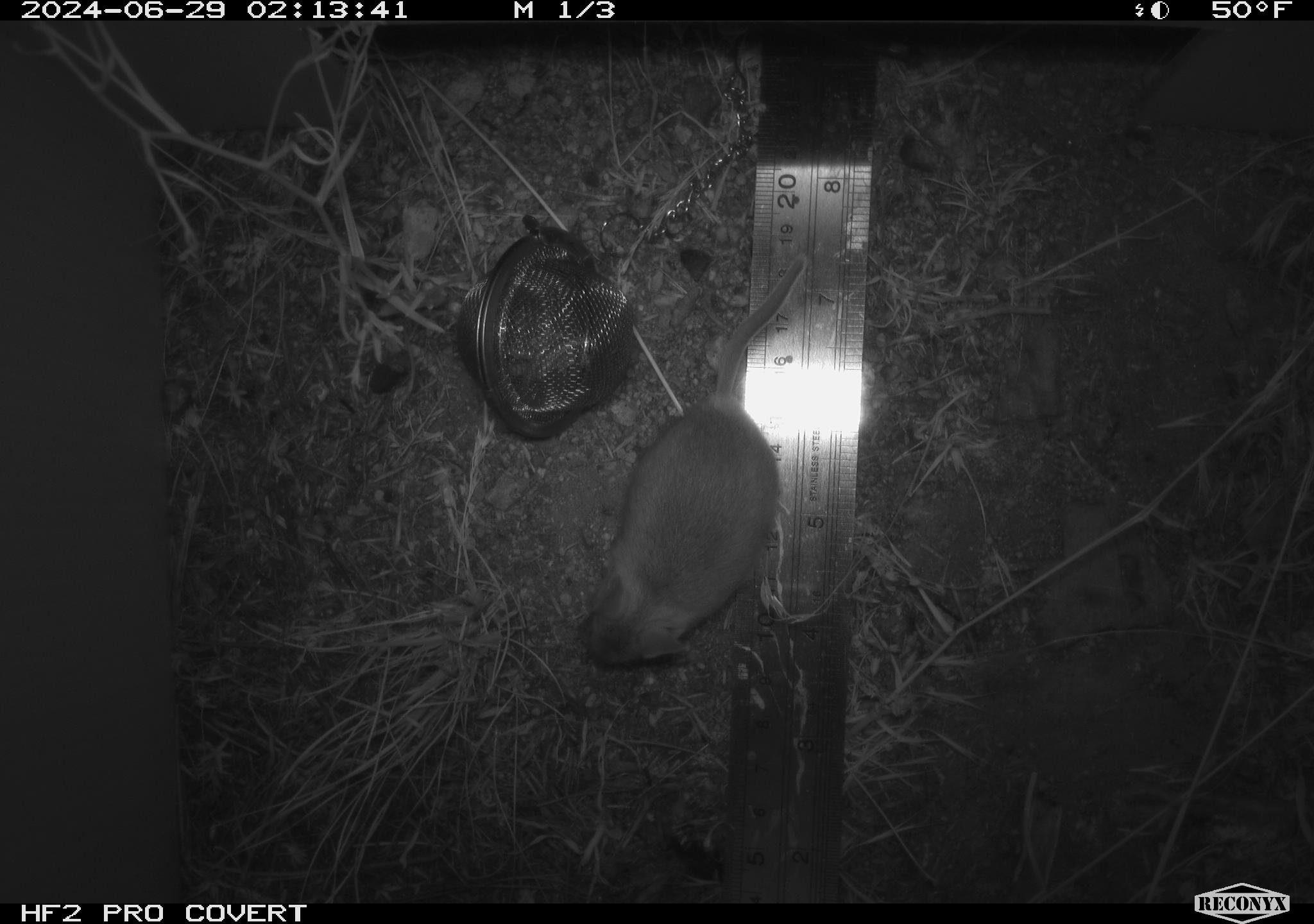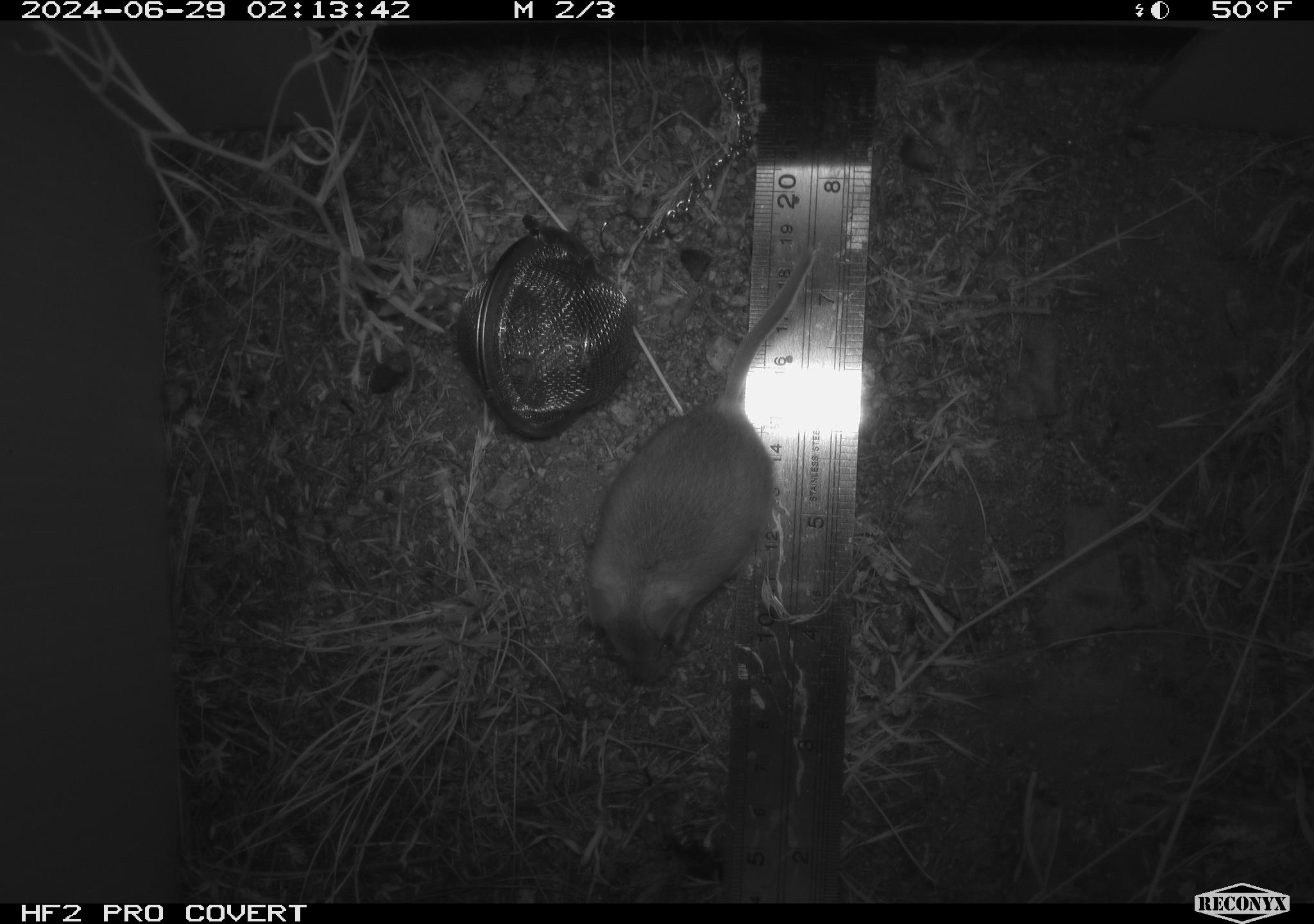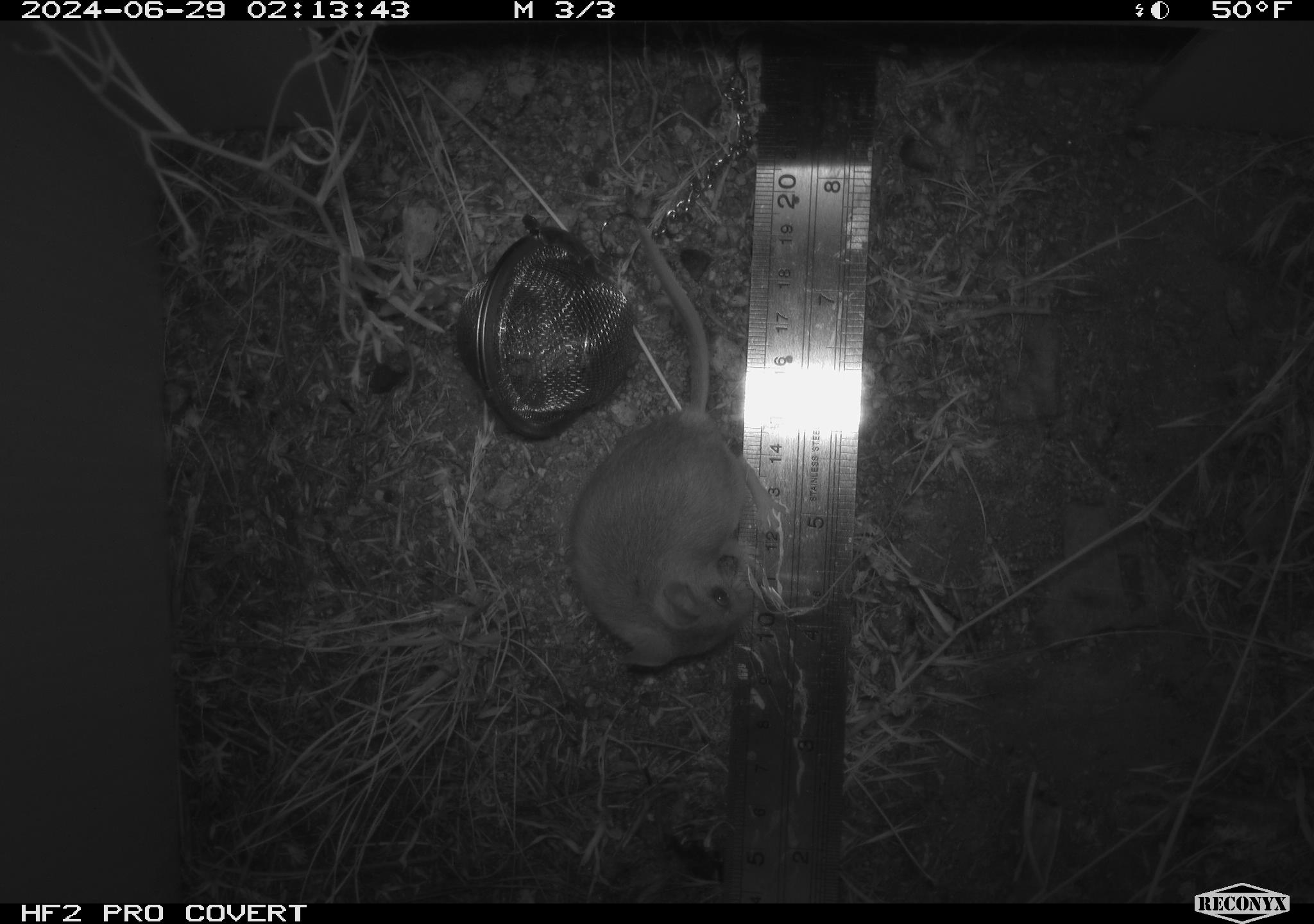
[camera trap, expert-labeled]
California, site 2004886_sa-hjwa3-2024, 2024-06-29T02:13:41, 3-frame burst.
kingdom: Animalia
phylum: Chordata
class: Mammalia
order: Rodentia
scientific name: Rodentia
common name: rodent